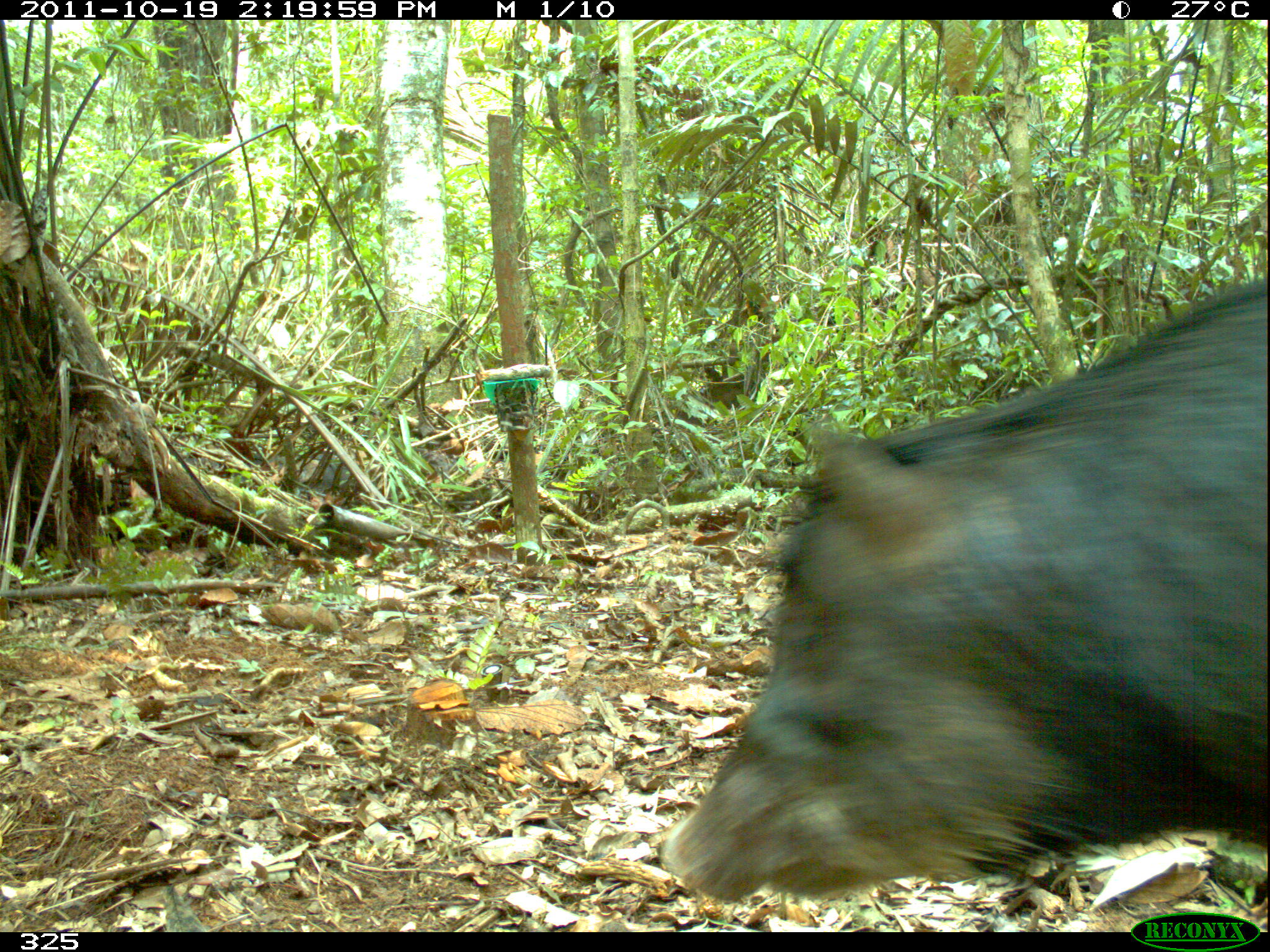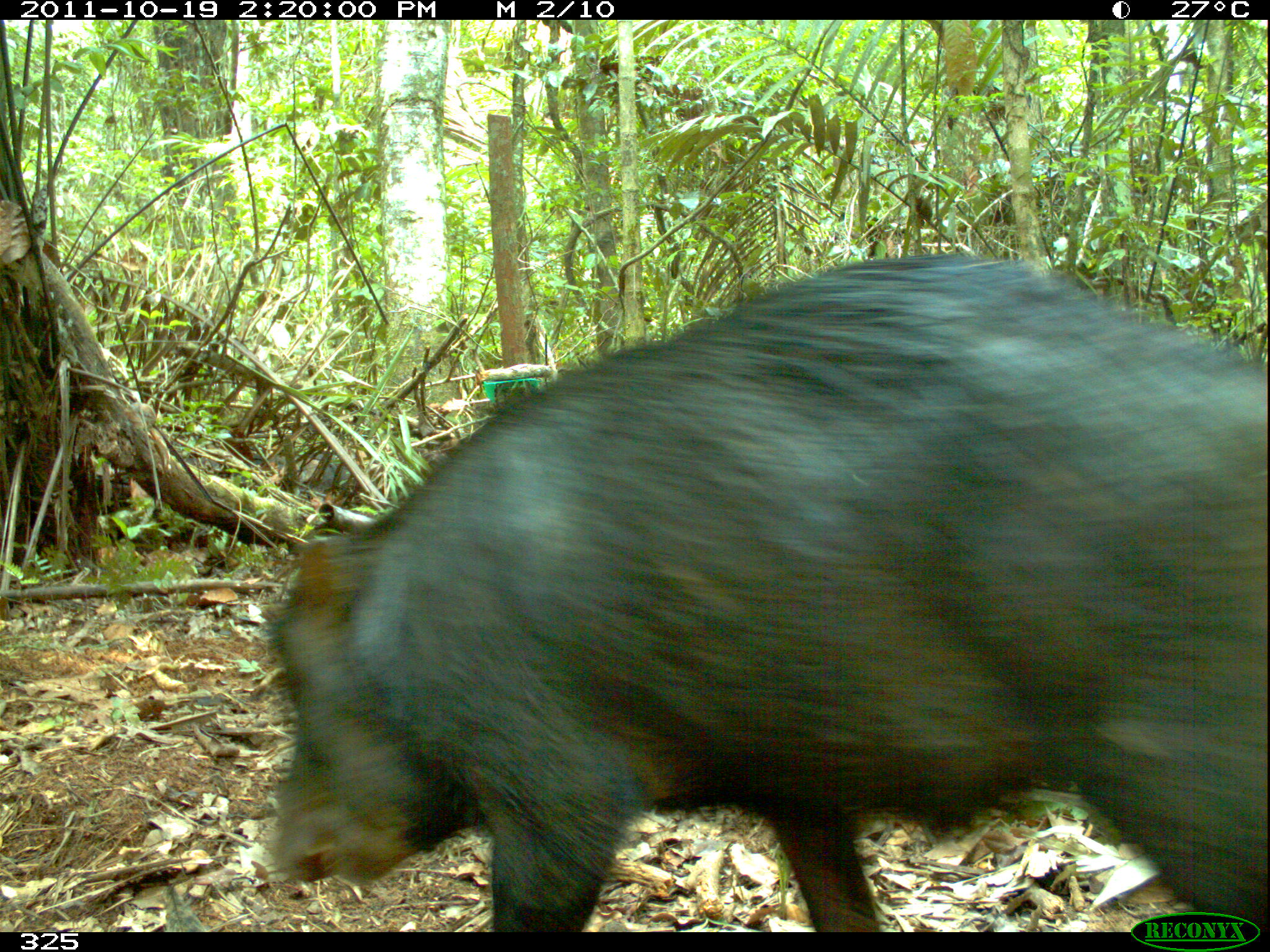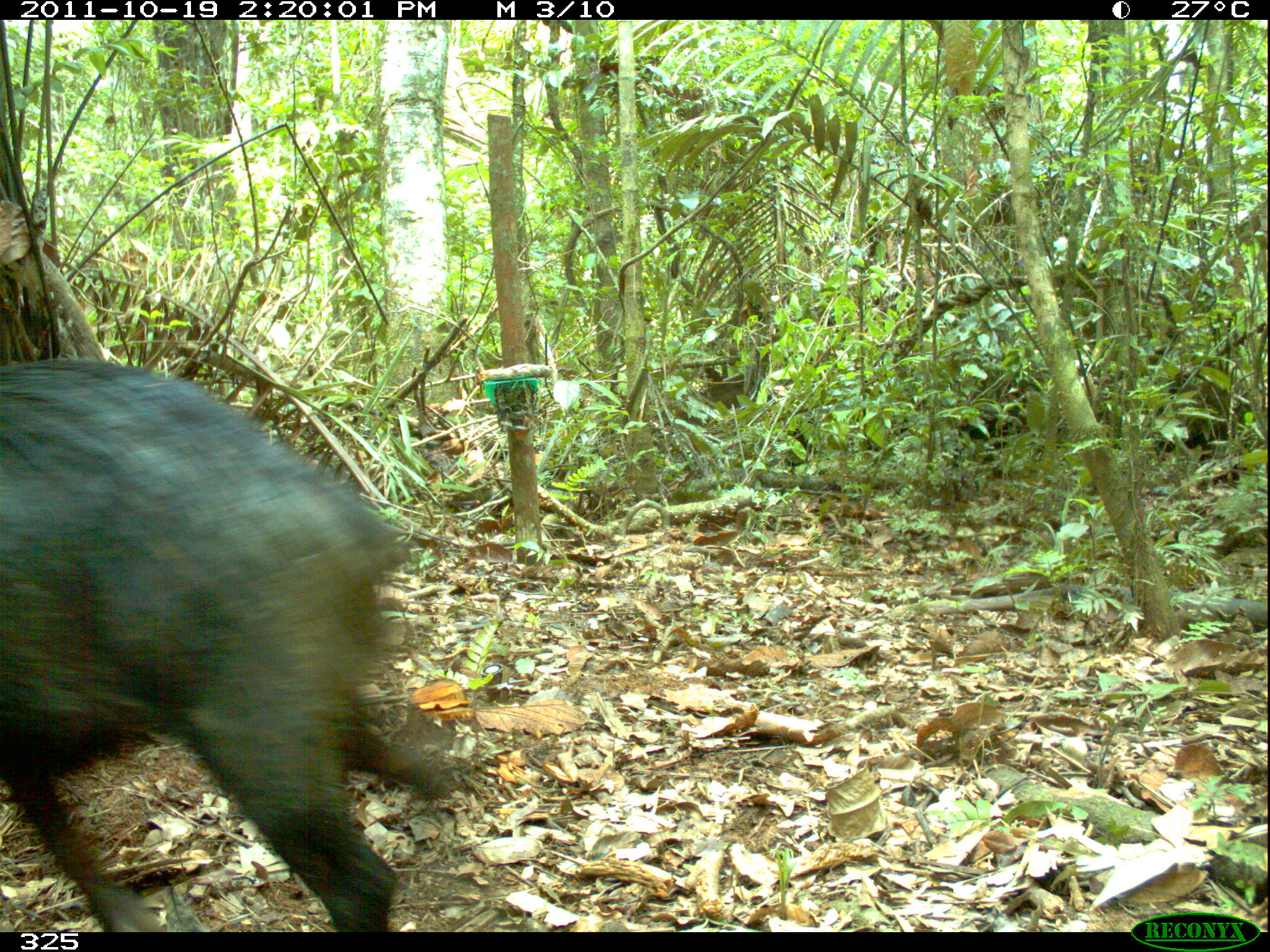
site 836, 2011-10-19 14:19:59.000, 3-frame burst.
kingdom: Animalia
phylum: Chordata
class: Mammalia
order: Artiodactyla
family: Tayassuidae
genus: Tayassu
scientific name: Tayassu pecari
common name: white-lipped peccary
Tayassu pecari (white-lipped peccary).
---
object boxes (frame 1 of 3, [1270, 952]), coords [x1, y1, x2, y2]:
tayassu pecari: [667, 284, 1268, 904]